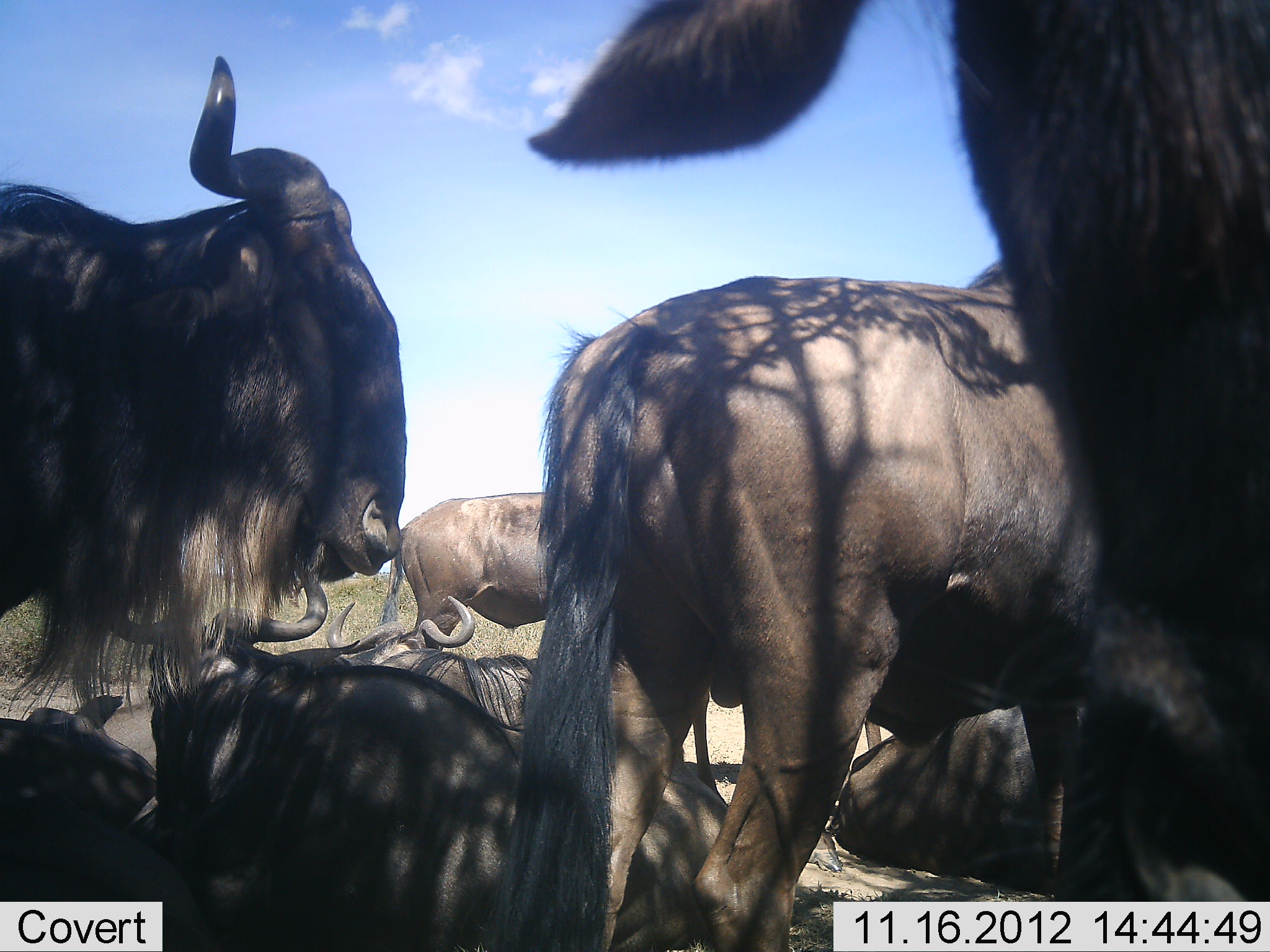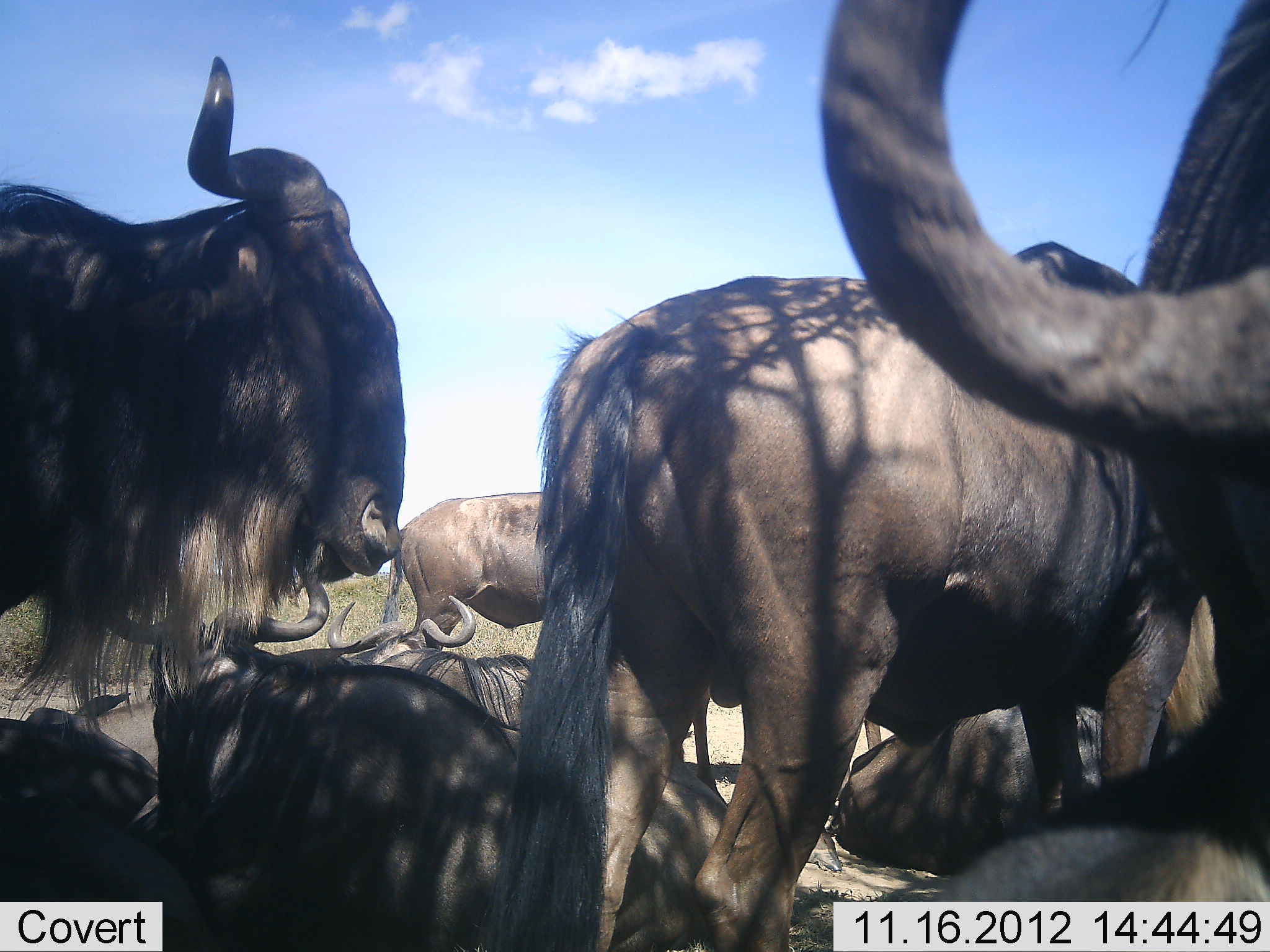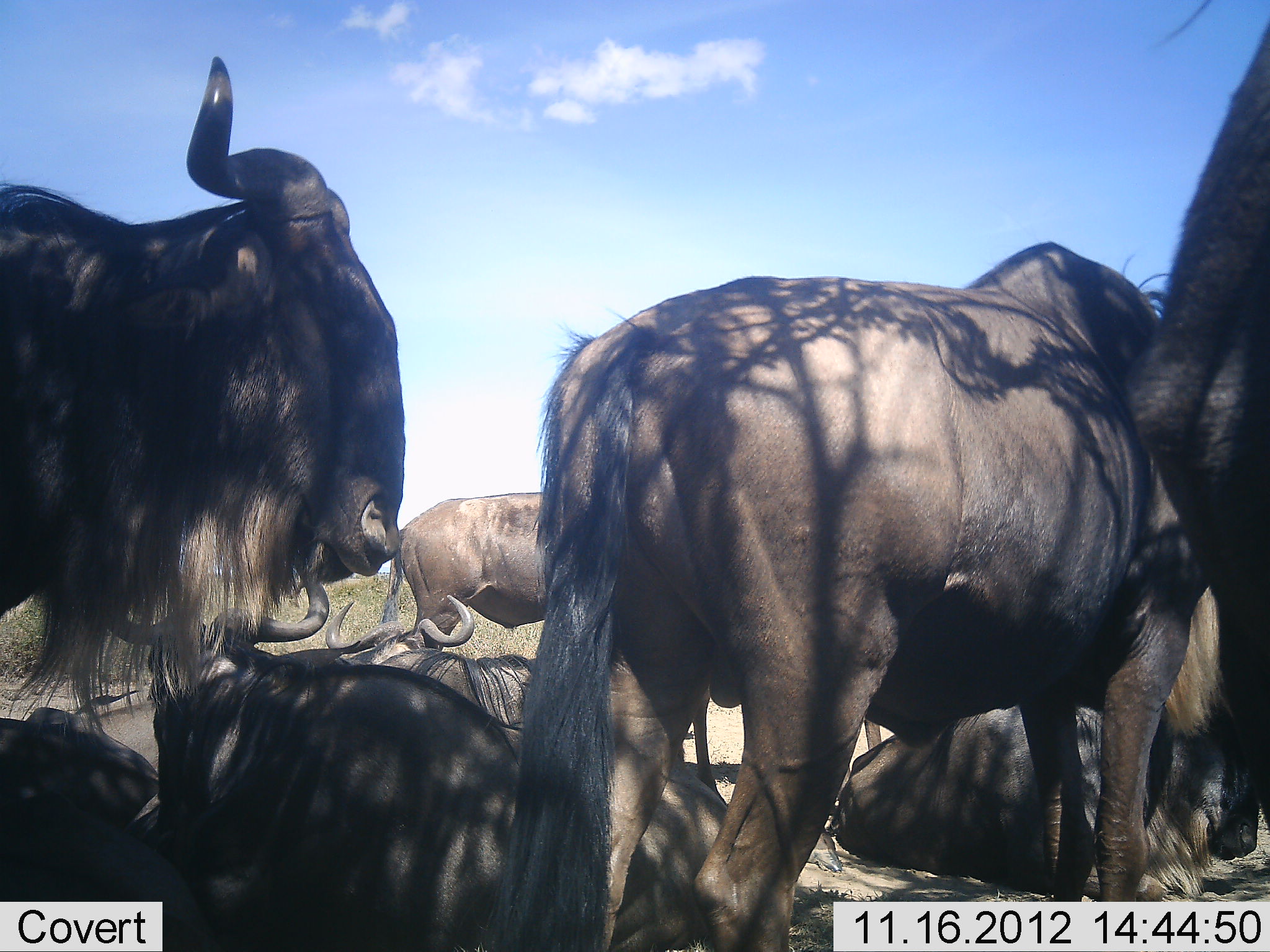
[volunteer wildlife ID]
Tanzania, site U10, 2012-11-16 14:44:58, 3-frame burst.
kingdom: Animalia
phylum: Chordata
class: Mammalia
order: Artiodactyla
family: Bovidae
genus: Connochaetes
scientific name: Connochaetes taurinus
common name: blue wildebeest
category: wildebeest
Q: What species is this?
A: Wildebeest (blue wildebeest) (Connochaetes taurinus).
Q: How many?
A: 9.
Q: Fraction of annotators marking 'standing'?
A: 90%.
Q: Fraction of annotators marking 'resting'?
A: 100%.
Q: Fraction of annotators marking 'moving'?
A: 10%.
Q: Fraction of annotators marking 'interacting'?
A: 0%.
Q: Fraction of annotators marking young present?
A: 0%.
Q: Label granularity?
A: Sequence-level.